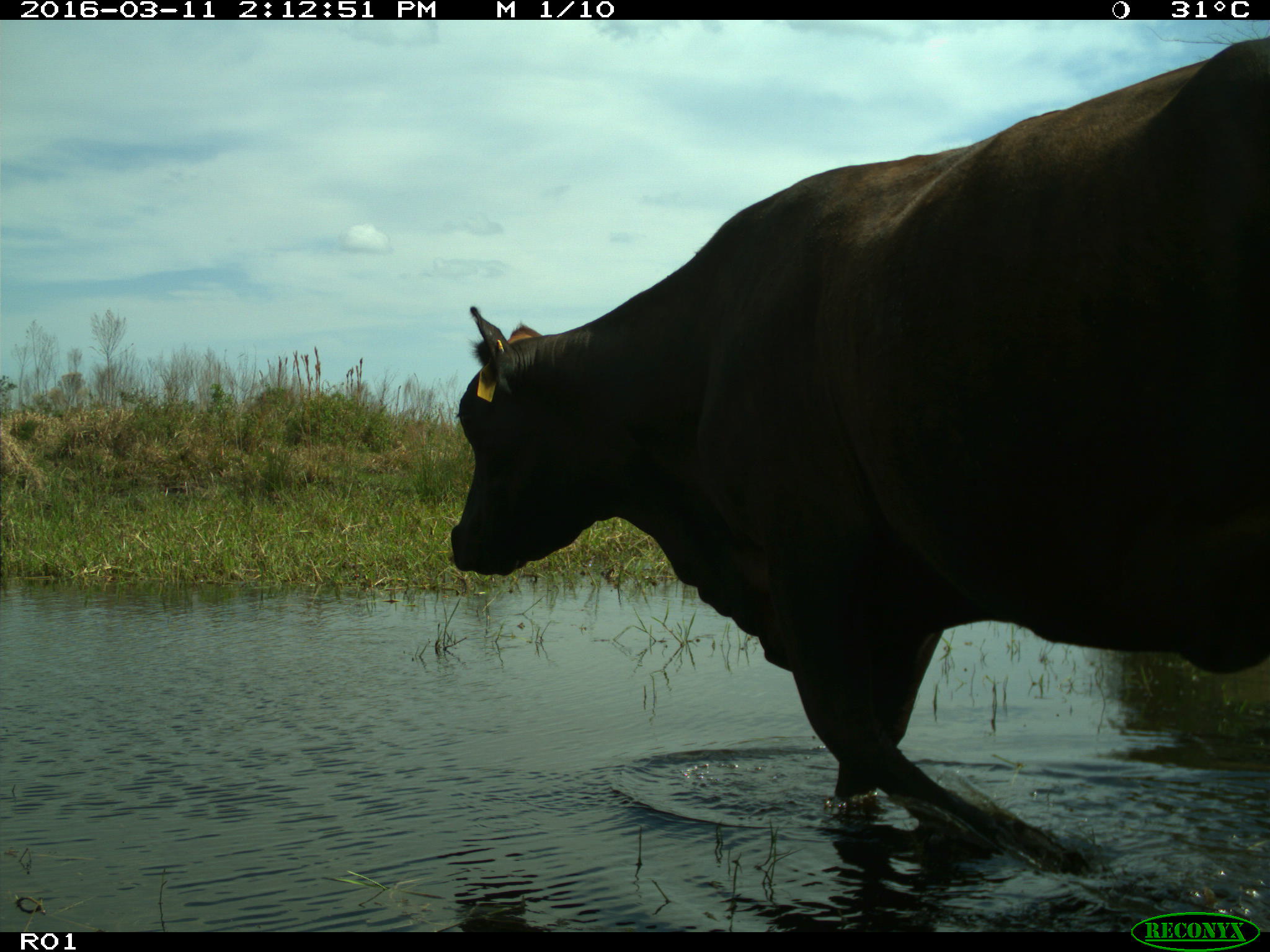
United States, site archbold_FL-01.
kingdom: Animalia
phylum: Chordata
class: Mammalia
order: Artiodactyla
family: Bovidae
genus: Bos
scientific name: Bos taurus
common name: domestic cow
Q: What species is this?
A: Bos taurus (domestic cow).